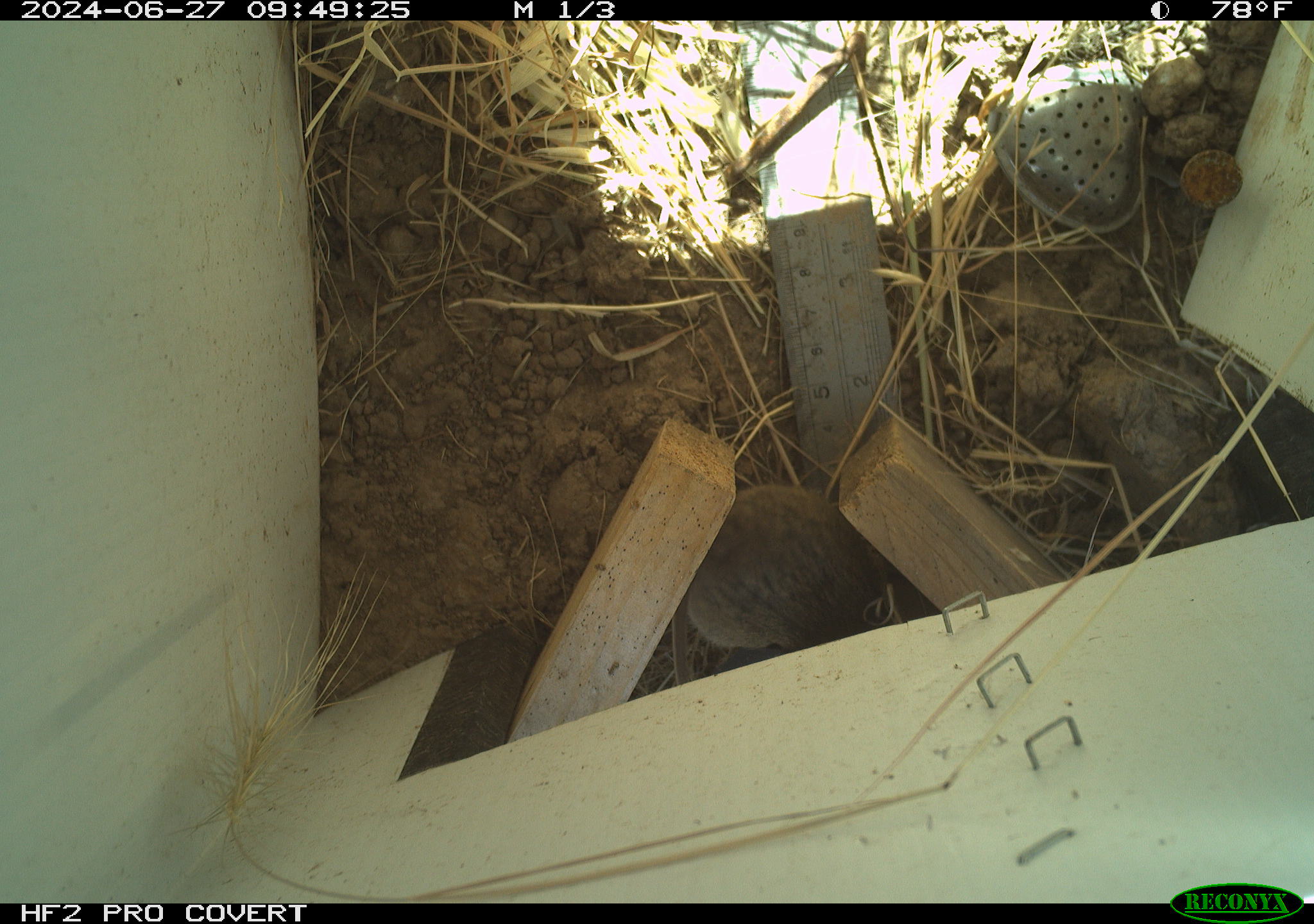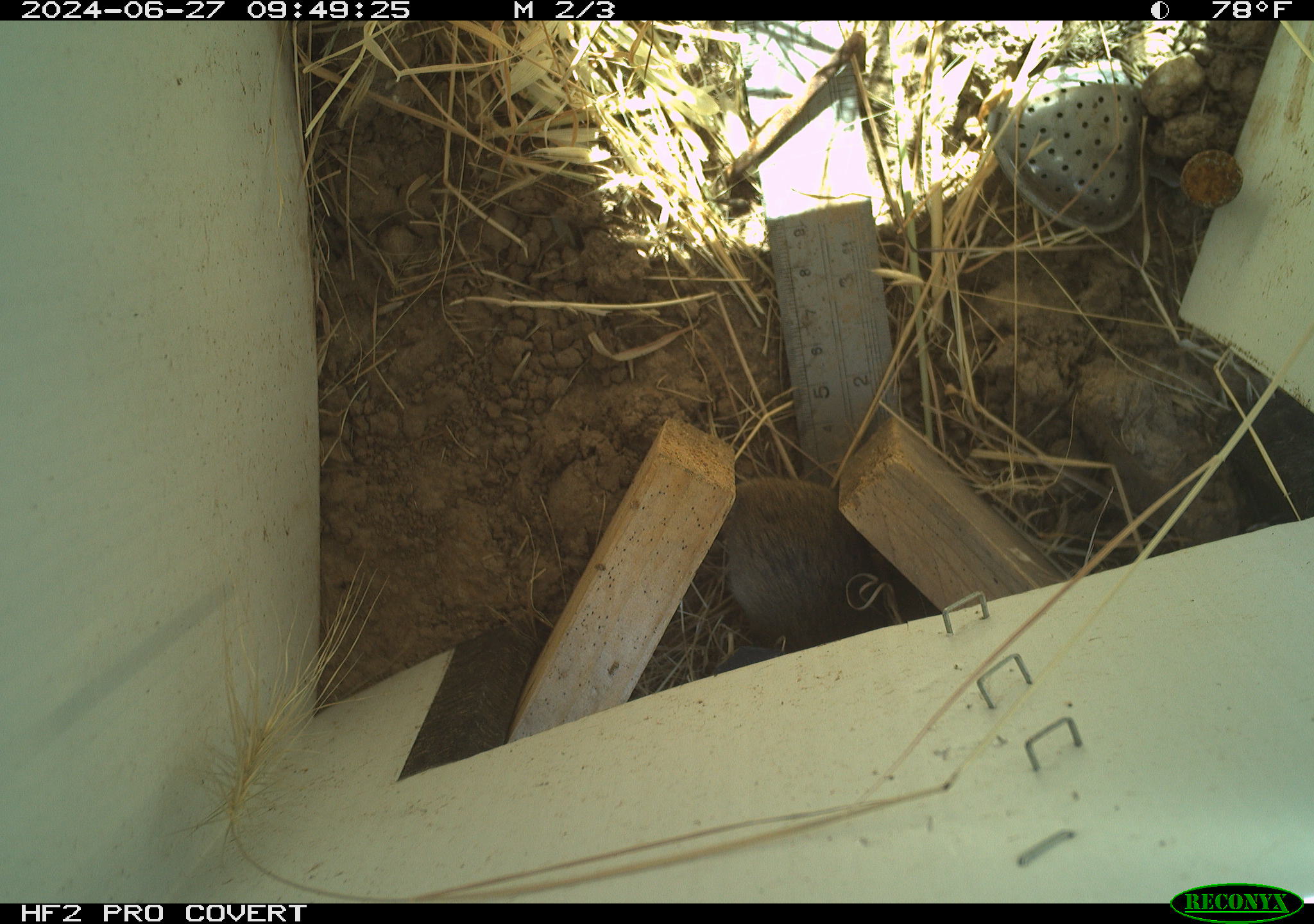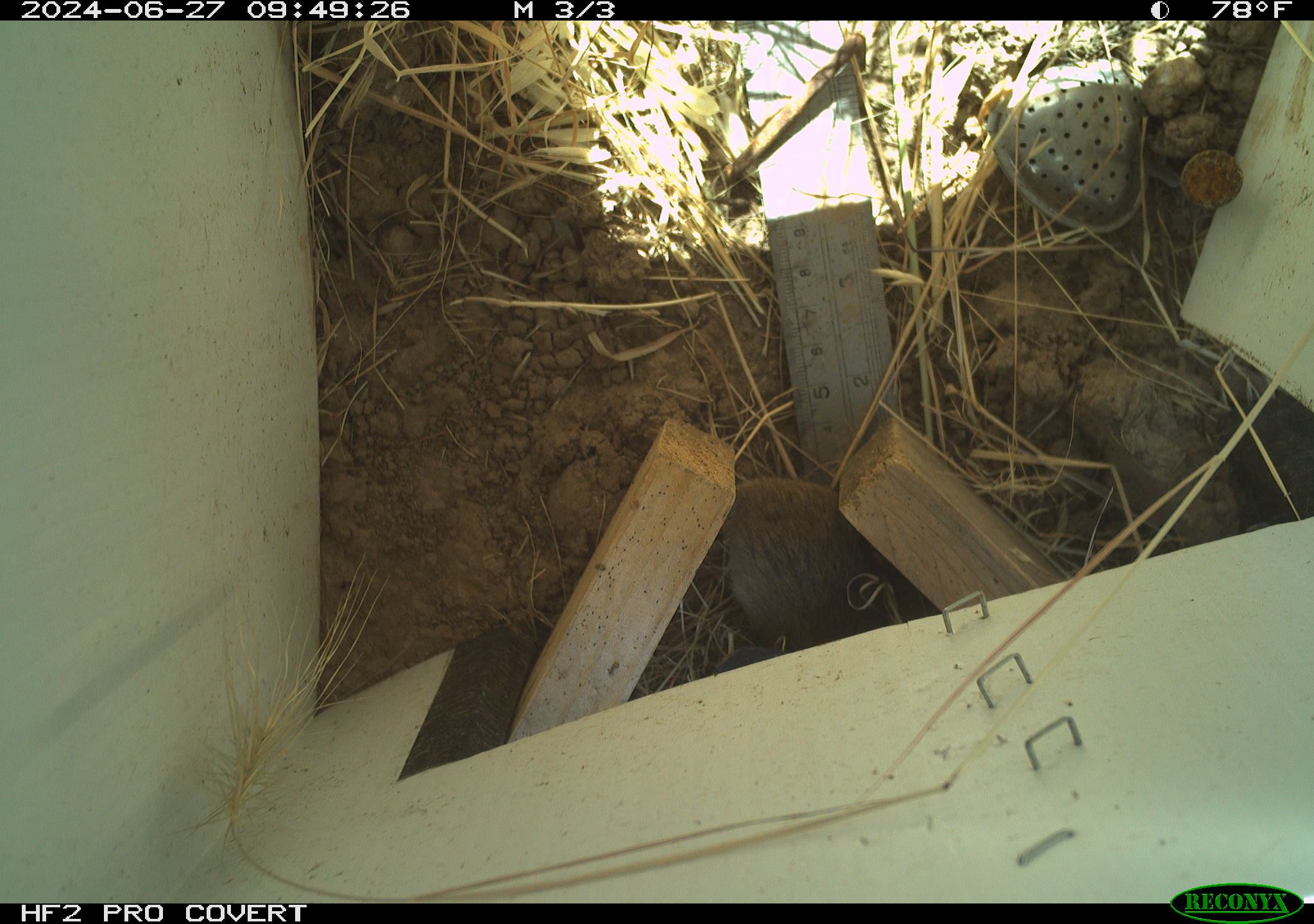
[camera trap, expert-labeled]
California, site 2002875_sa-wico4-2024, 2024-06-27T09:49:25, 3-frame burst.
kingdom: Animalia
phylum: Chordata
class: Mammalia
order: Rodentia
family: Cricetidae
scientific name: Arvicolinae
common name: voles, lemmings, and muskrats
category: arvicolinae subfamily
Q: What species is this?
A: Arvicolinae subfamily (voles, lemmings, and muskrats) (Arvicolinae).